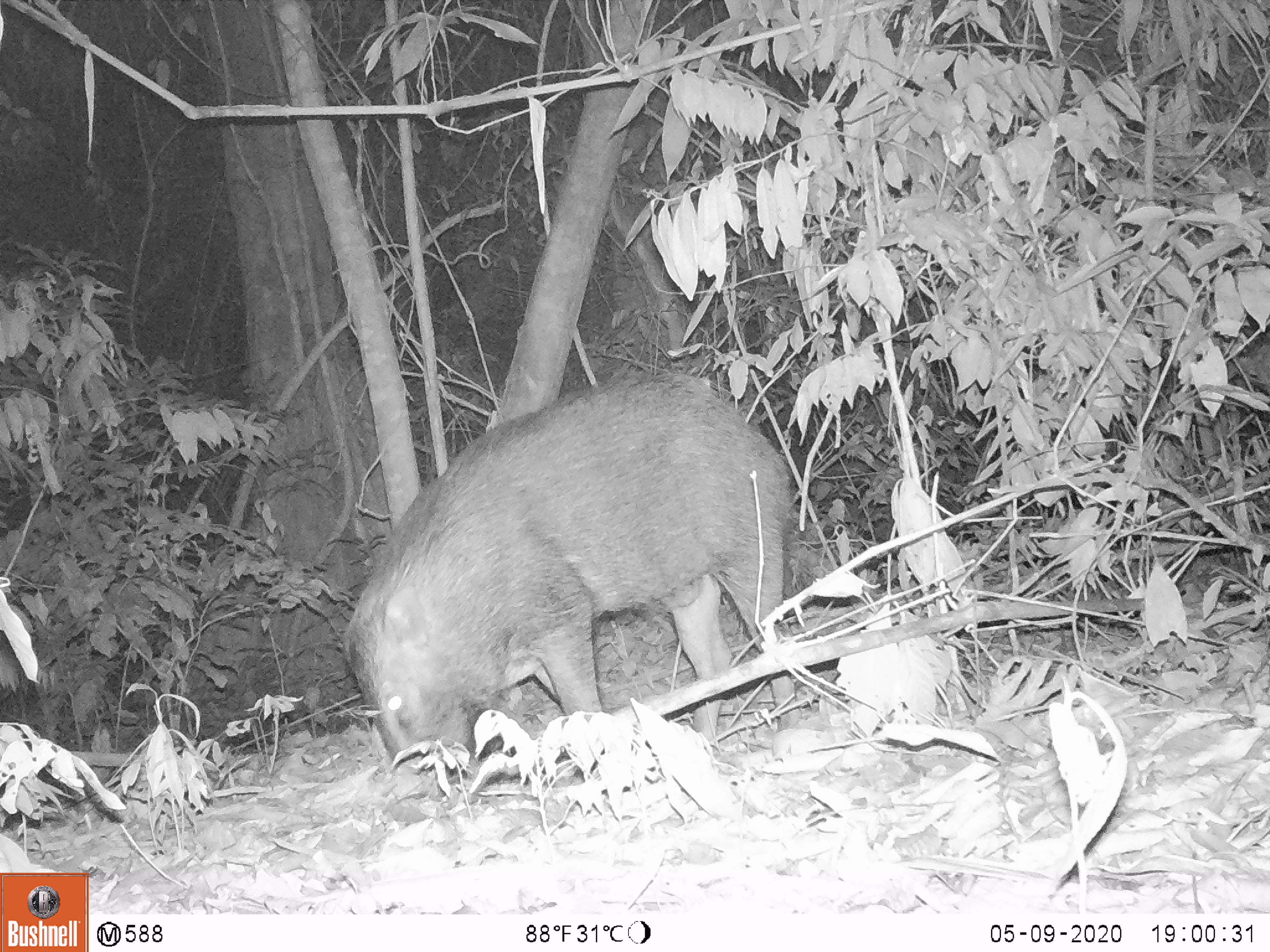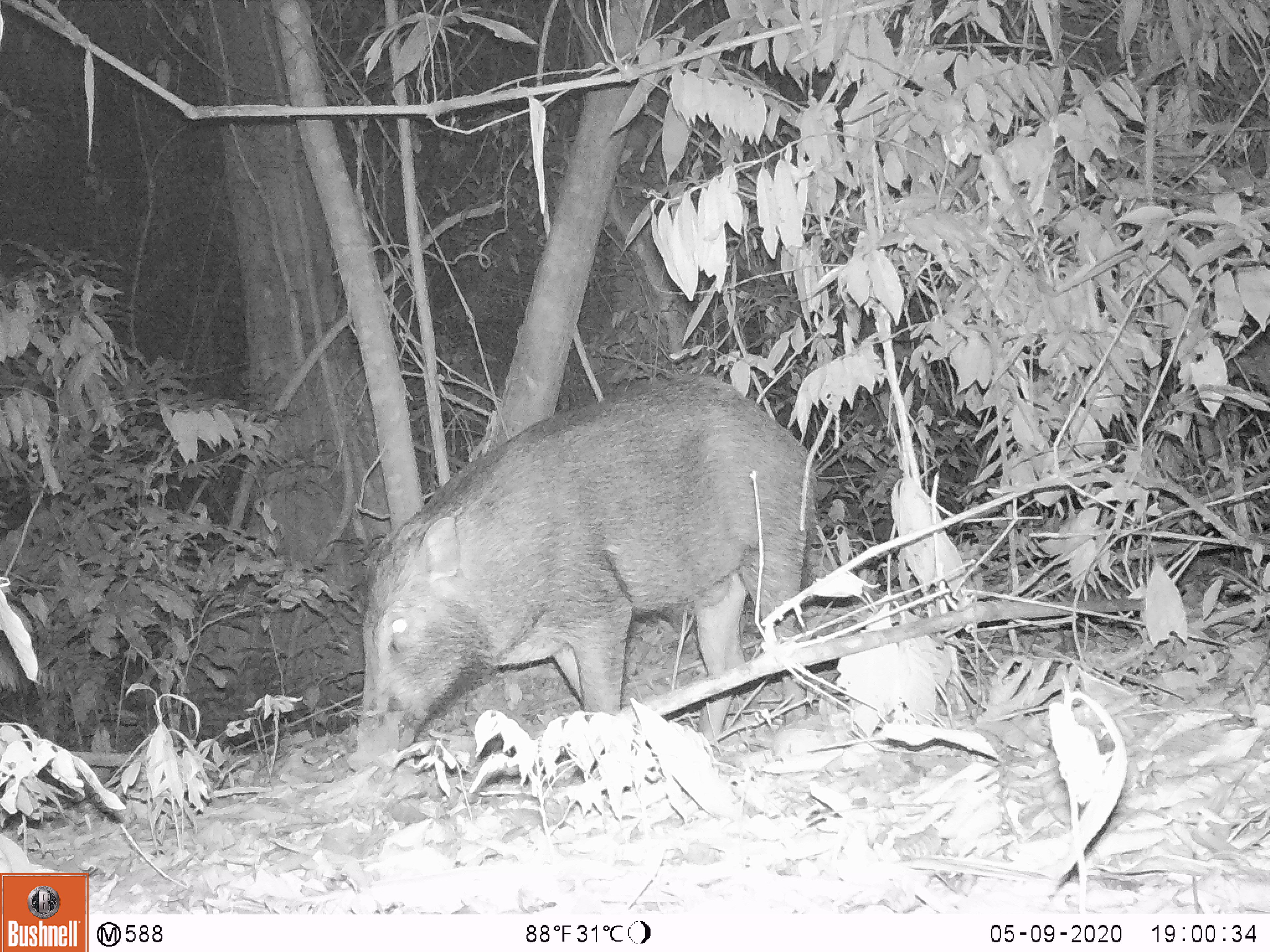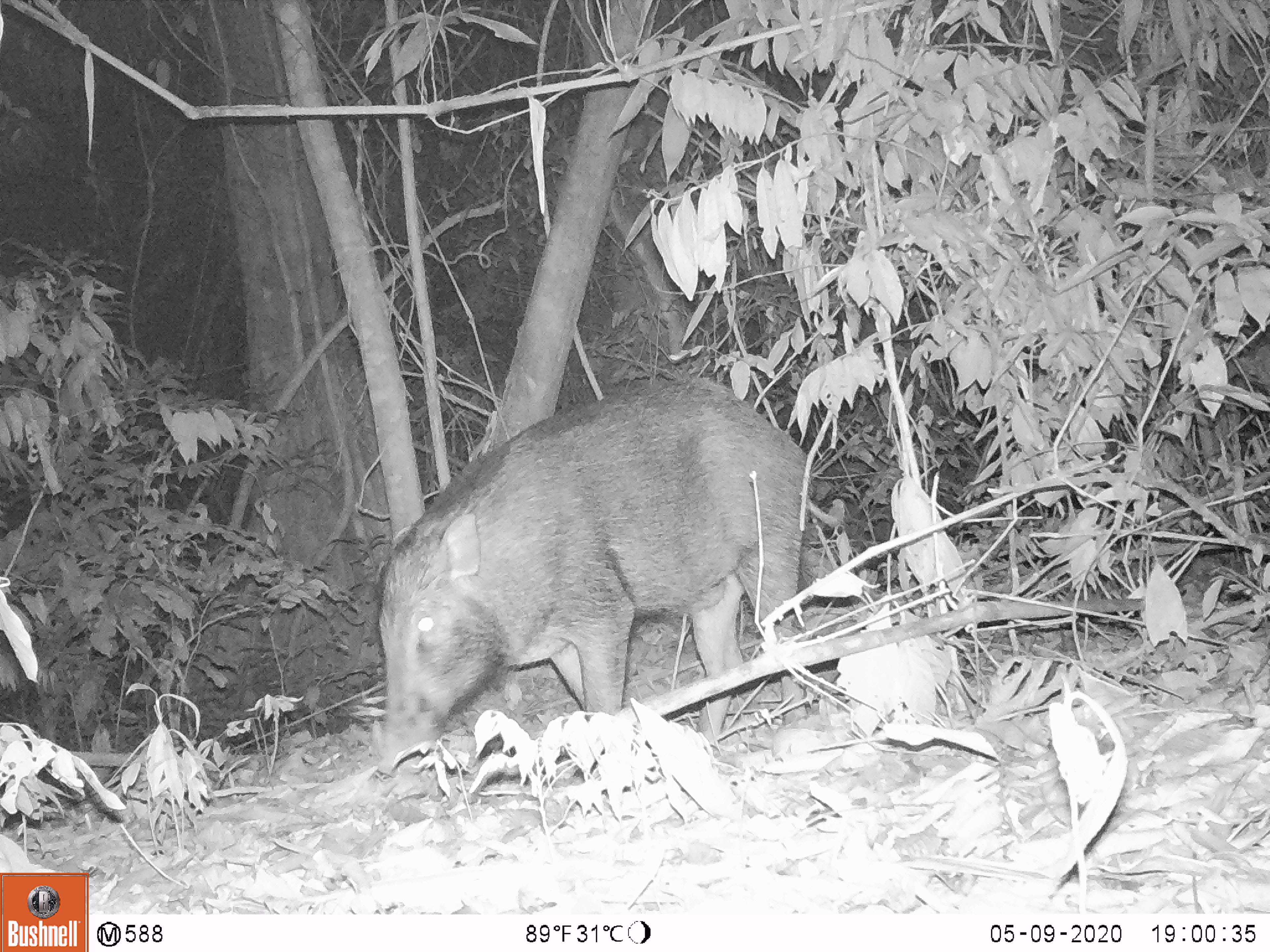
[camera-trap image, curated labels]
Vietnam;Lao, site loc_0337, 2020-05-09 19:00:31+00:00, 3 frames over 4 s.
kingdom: Animalia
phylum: Chordata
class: Mammalia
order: Artiodactyla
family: Suidae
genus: Sus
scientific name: Sus scrofa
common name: eurasian wild pig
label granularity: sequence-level